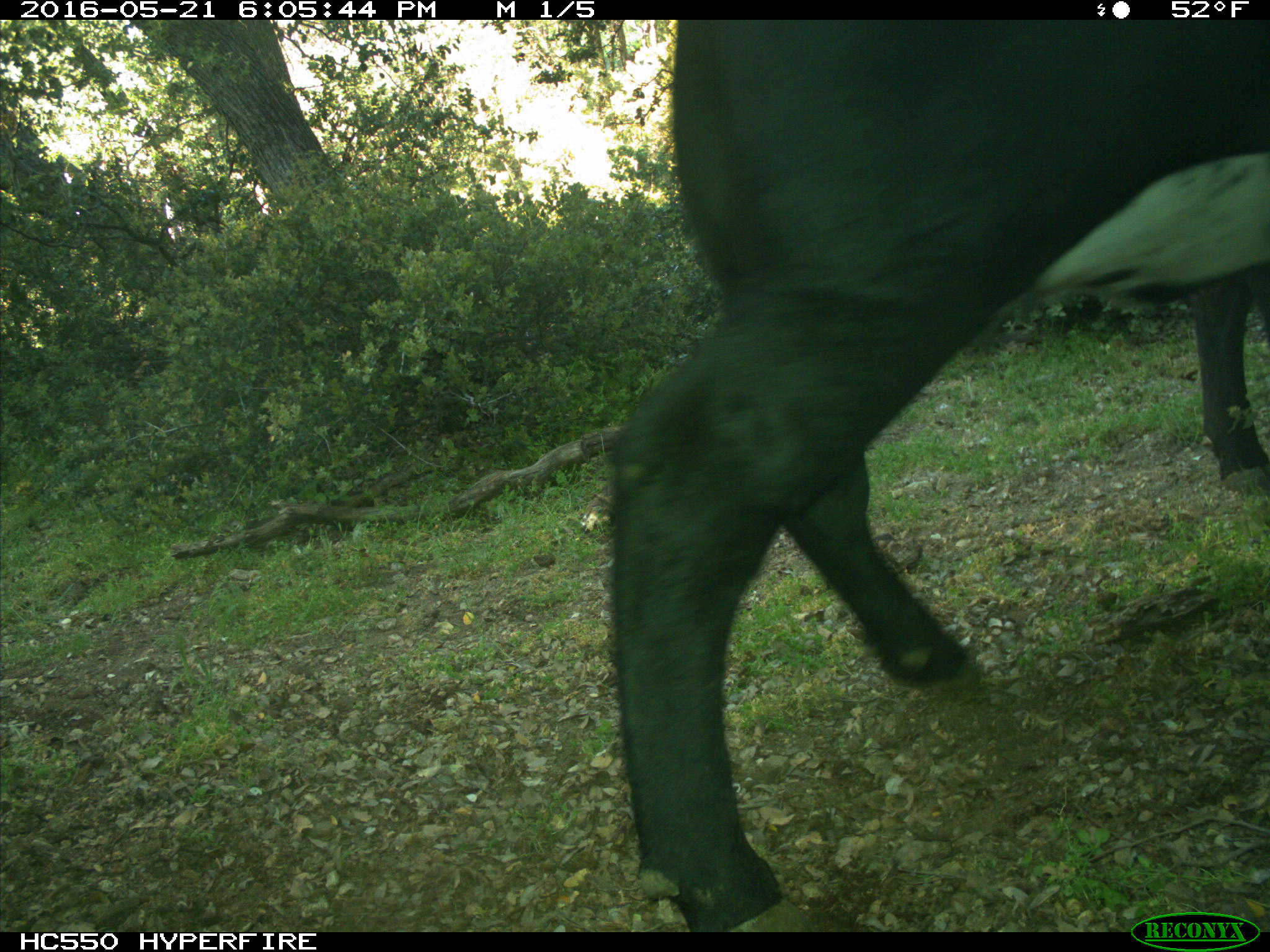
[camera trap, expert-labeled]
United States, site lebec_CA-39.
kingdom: Animalia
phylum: Chordata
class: Mammalia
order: Artiodactyla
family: Bovidae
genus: Bos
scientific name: Bos taurus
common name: domestic cow